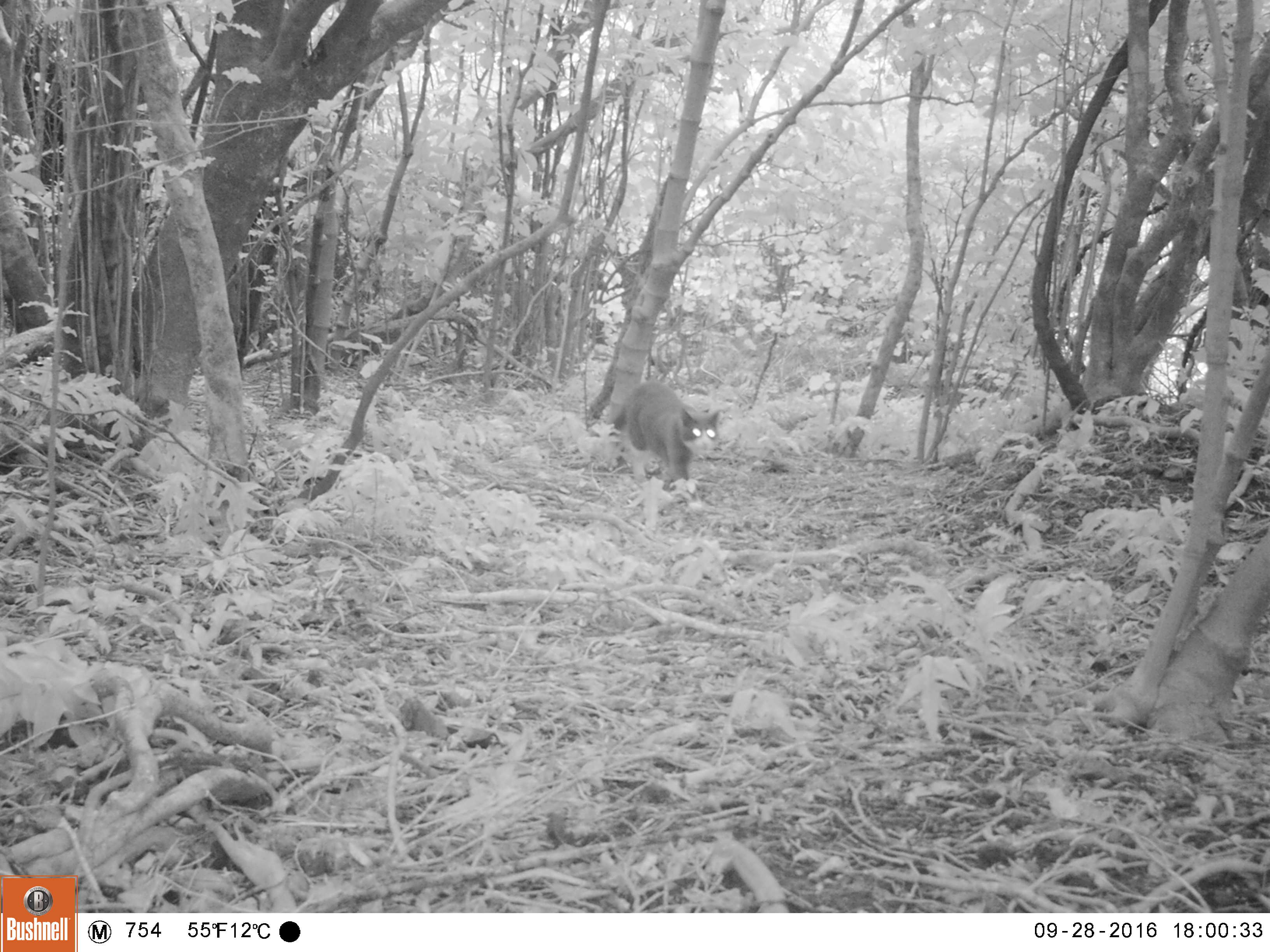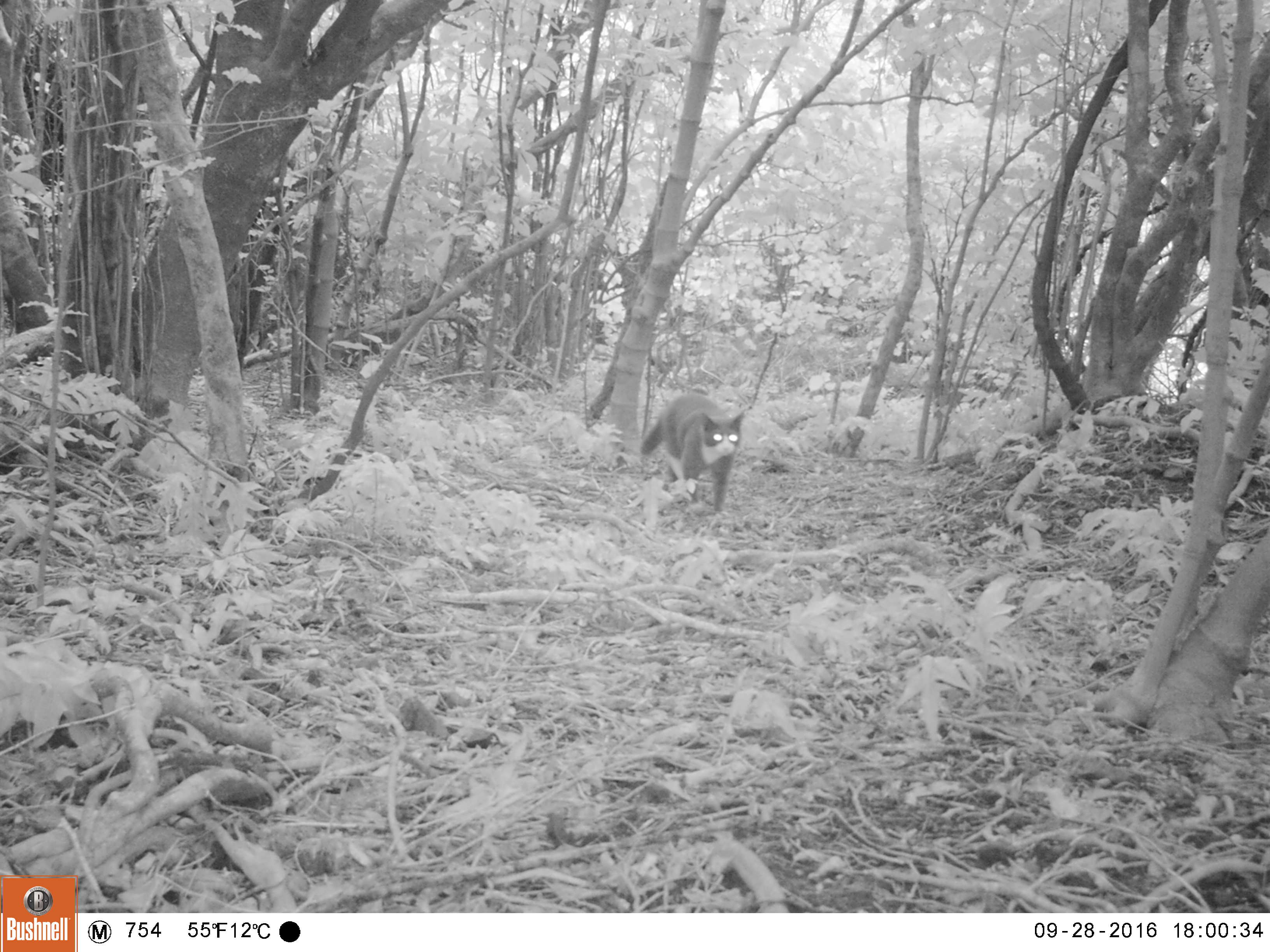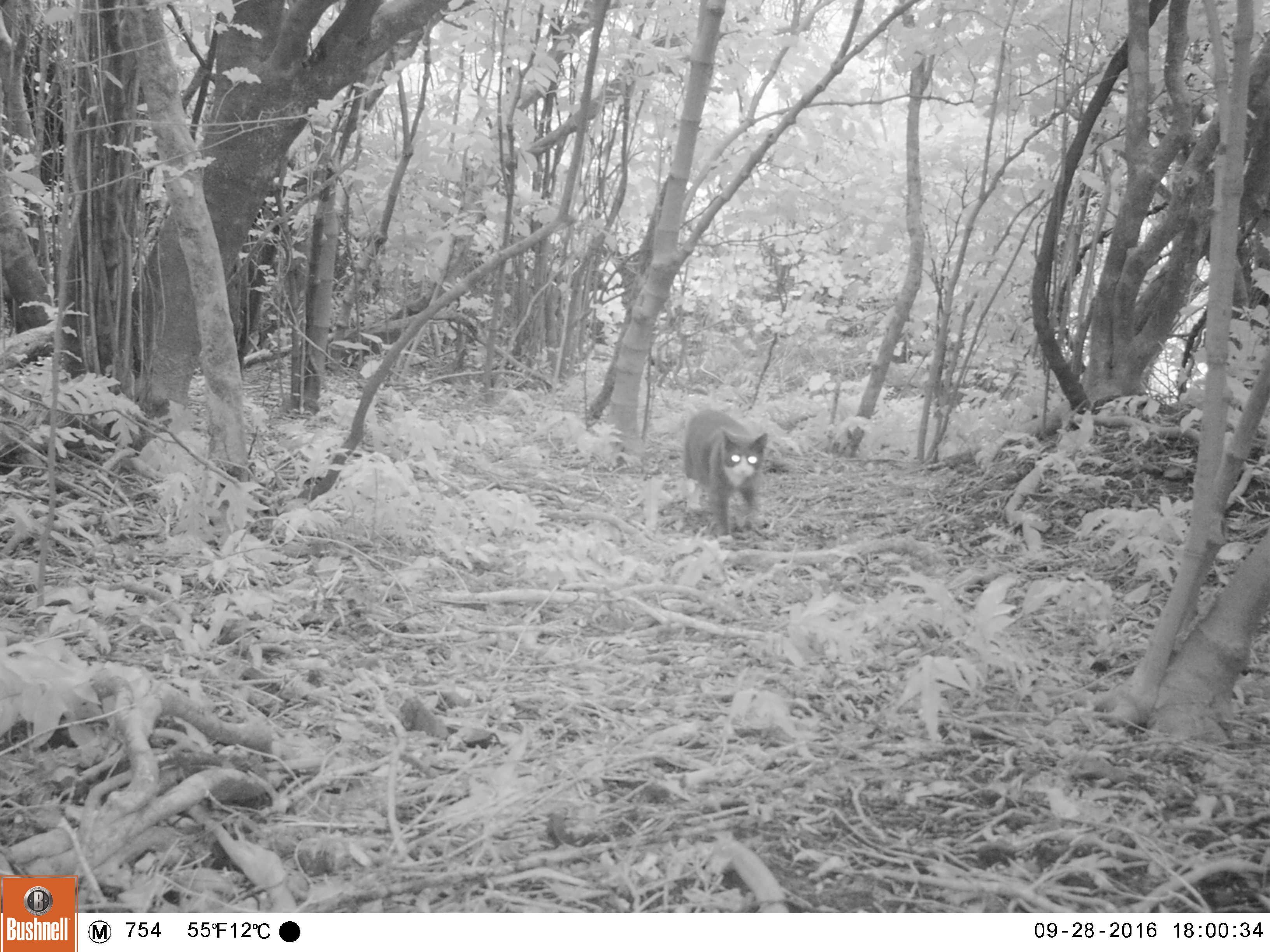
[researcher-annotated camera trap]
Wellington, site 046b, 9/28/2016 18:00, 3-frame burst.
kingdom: Animalia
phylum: Chordata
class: Mammalia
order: Carnivora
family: Felidae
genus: Felis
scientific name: Felis catus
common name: cat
Cat (Felis catus).